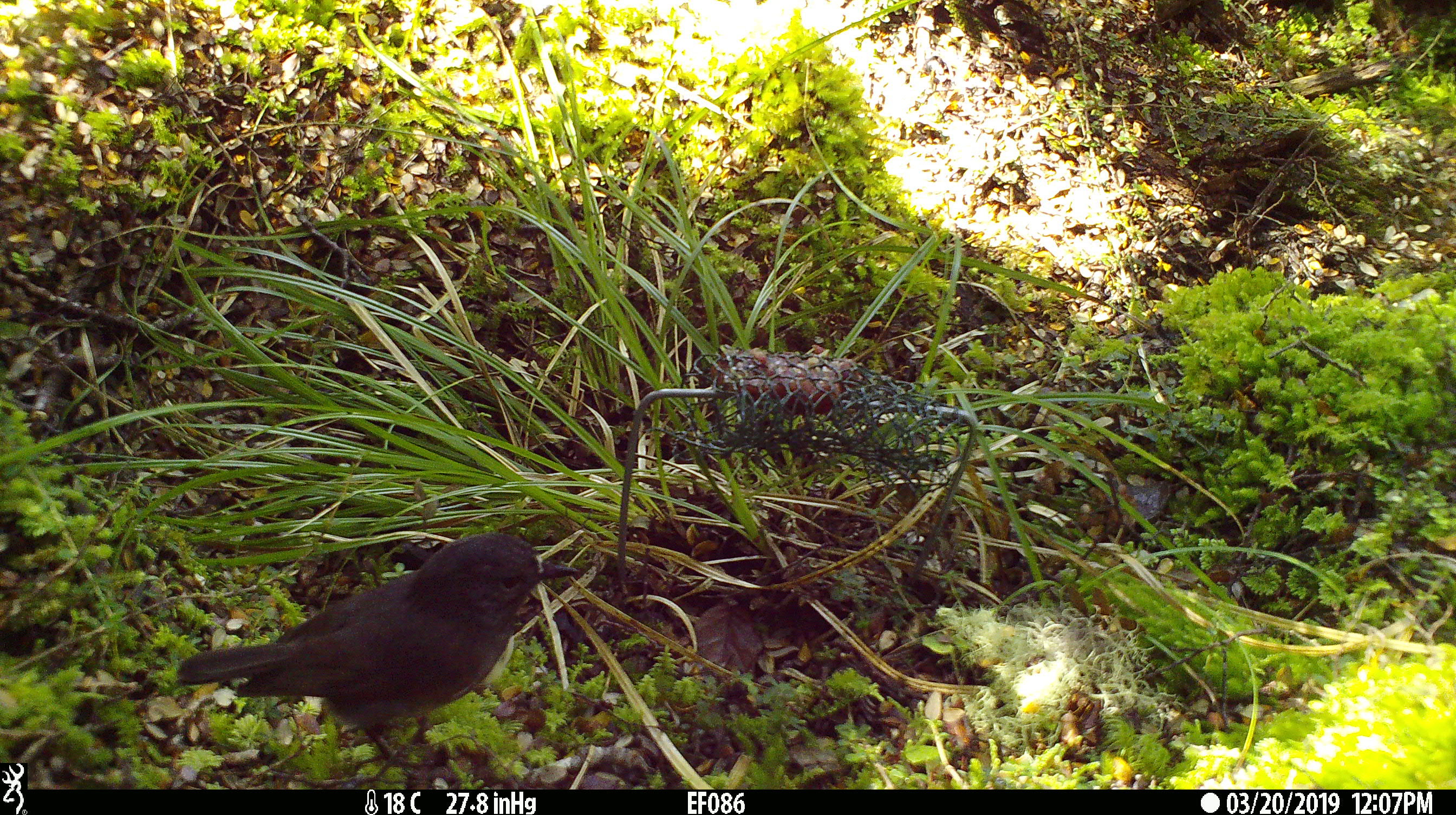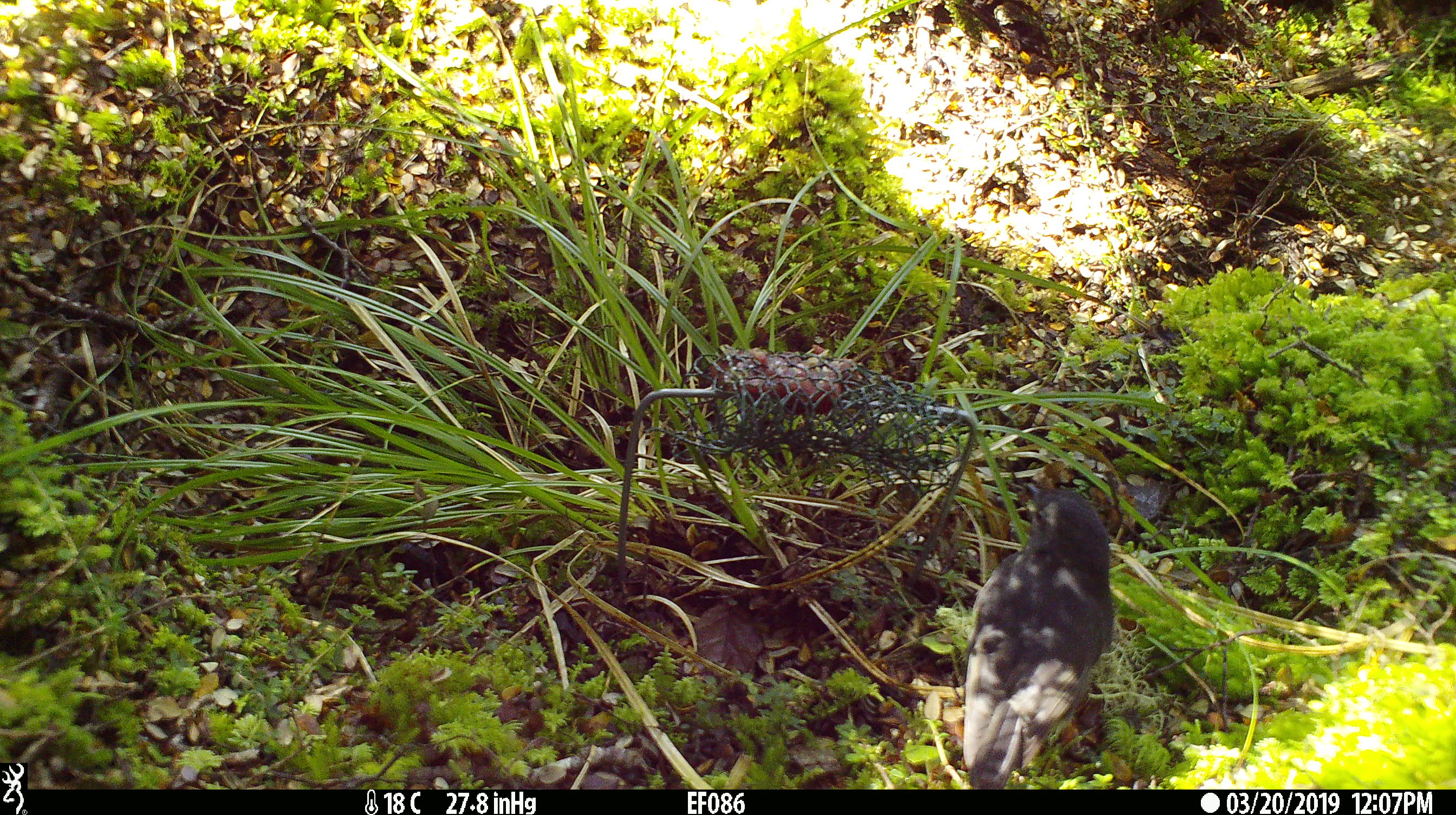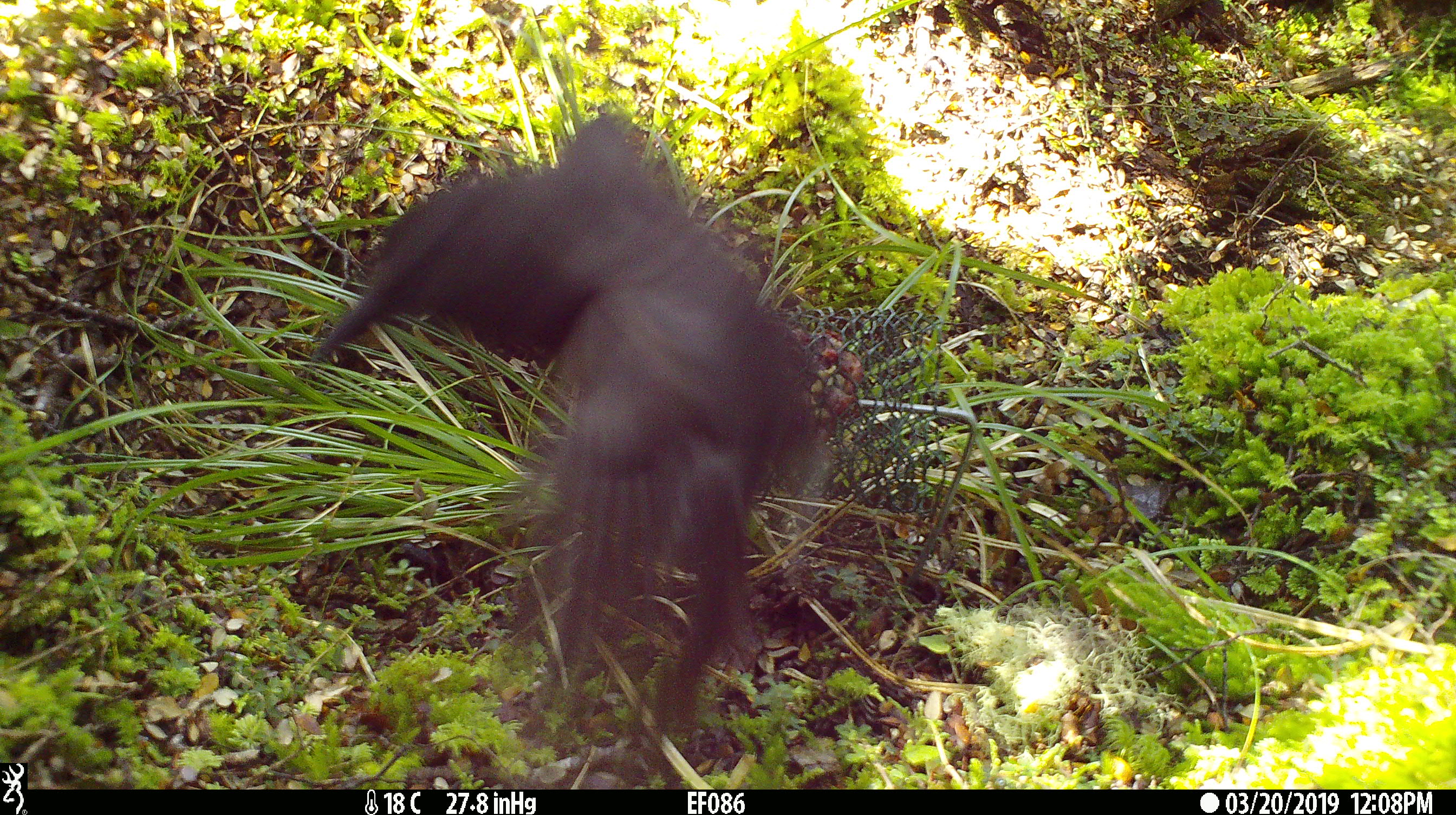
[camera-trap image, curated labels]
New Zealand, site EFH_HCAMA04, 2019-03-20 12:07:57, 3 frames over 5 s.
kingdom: Animalia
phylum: Chordata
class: Aves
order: Passeriformes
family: Petroicidae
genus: Petroica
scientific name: Petroica australis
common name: new zealand robin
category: robin